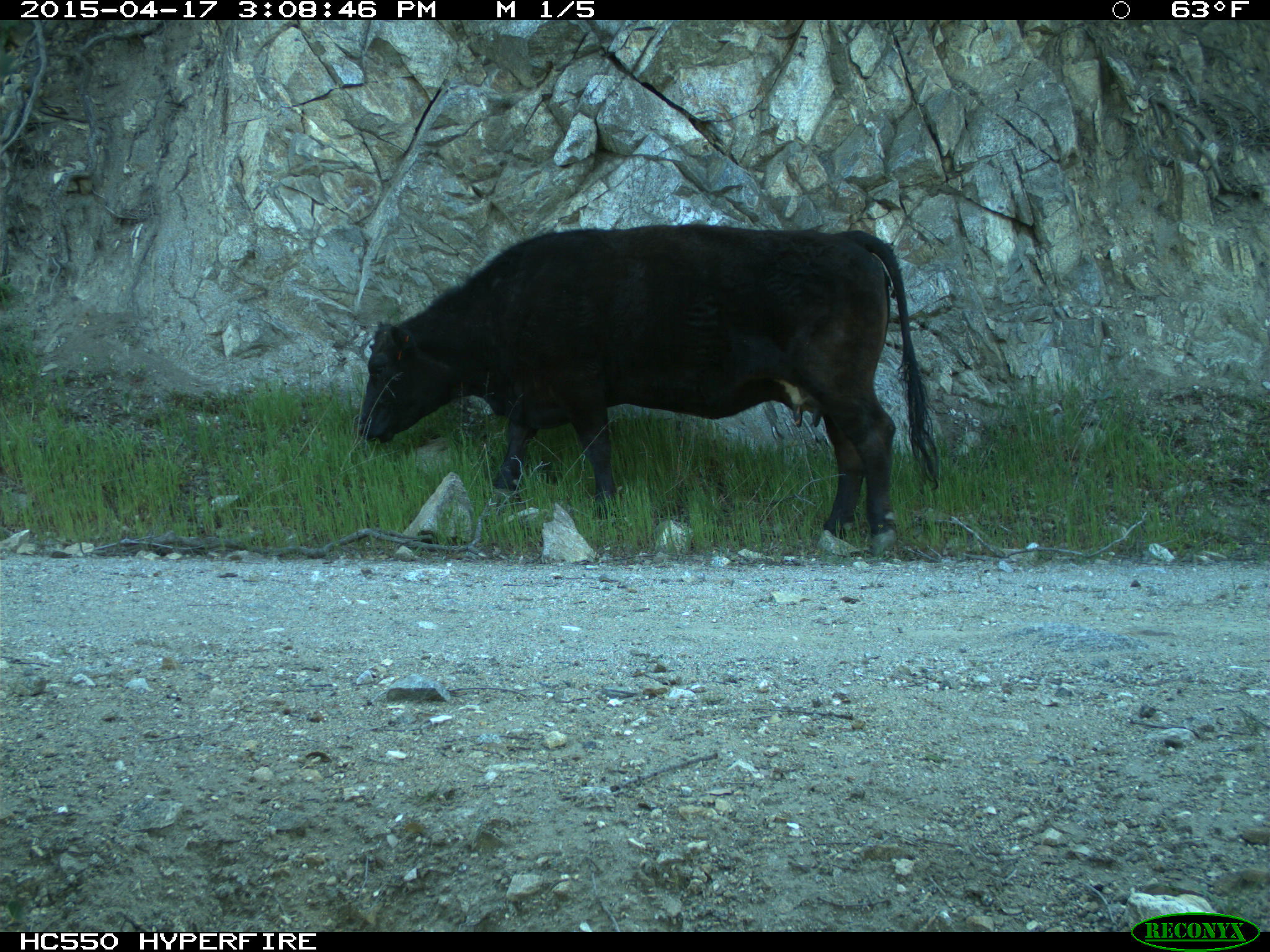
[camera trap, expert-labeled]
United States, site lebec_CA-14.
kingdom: Animalia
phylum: Chordata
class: Mammalia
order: Artiodactyla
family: Bovidae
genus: Bos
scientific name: Bos taurus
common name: domestic cow